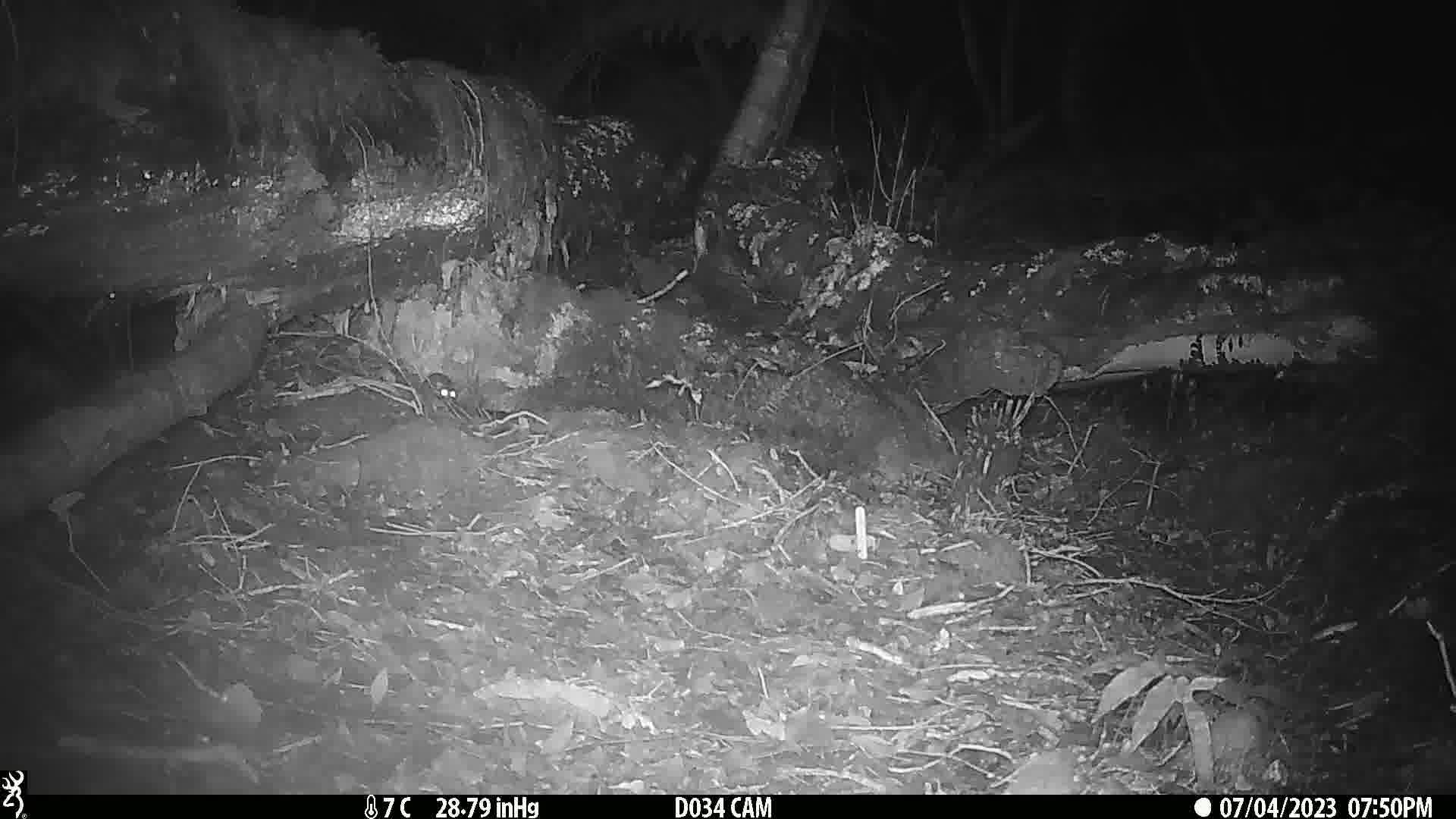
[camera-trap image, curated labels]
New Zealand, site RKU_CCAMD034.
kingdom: Animalia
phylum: Chordata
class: Mammalia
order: Rodentia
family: Muridae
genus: Rattus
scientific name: Rattus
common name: rat